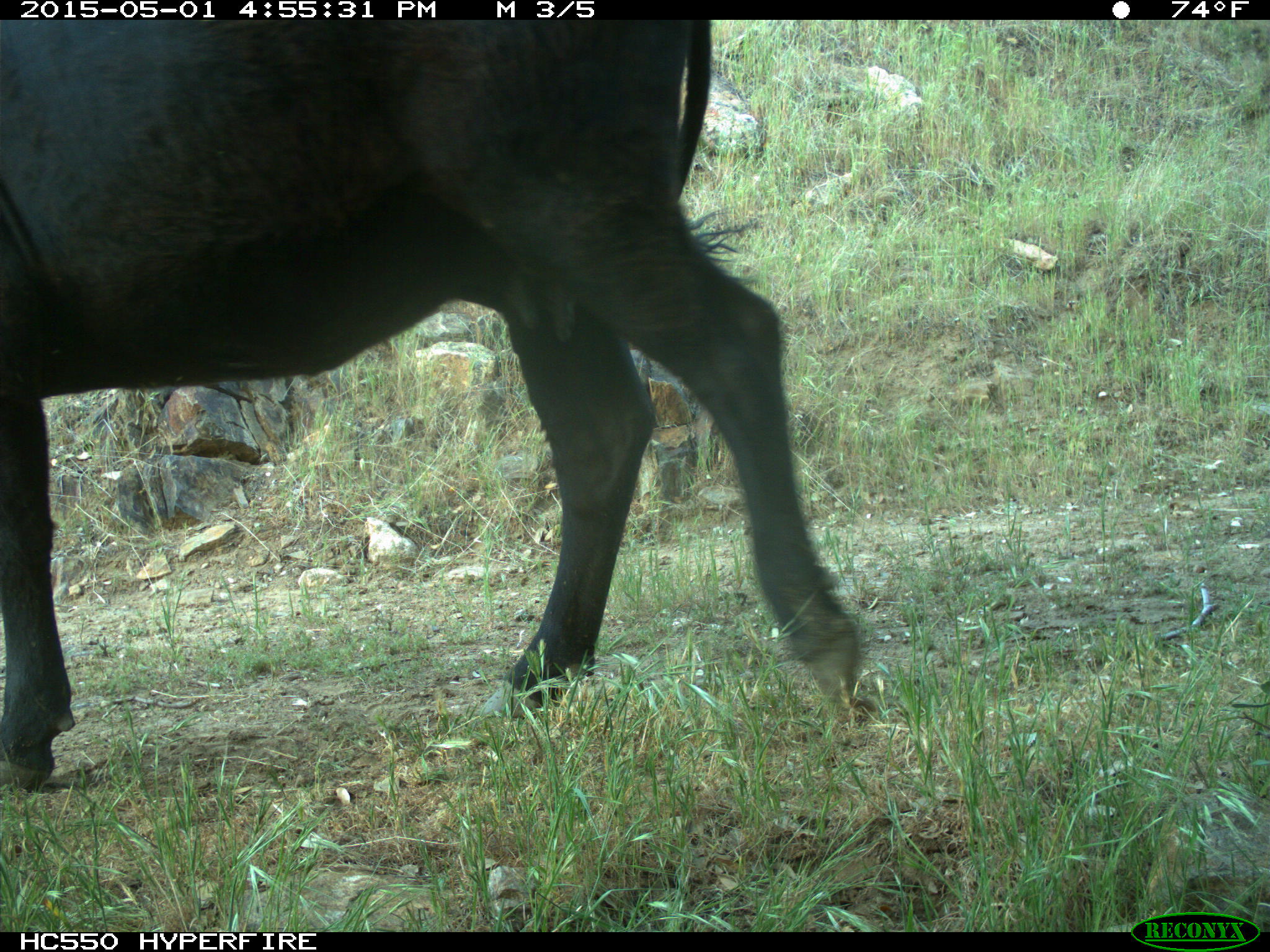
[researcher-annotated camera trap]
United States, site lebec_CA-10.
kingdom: Animalia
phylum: Chordata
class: Mammalia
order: Artiodactyla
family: Bovidae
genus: Bos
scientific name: Bos taurus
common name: domestic cow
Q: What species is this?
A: Bos taurus (domestic cow).